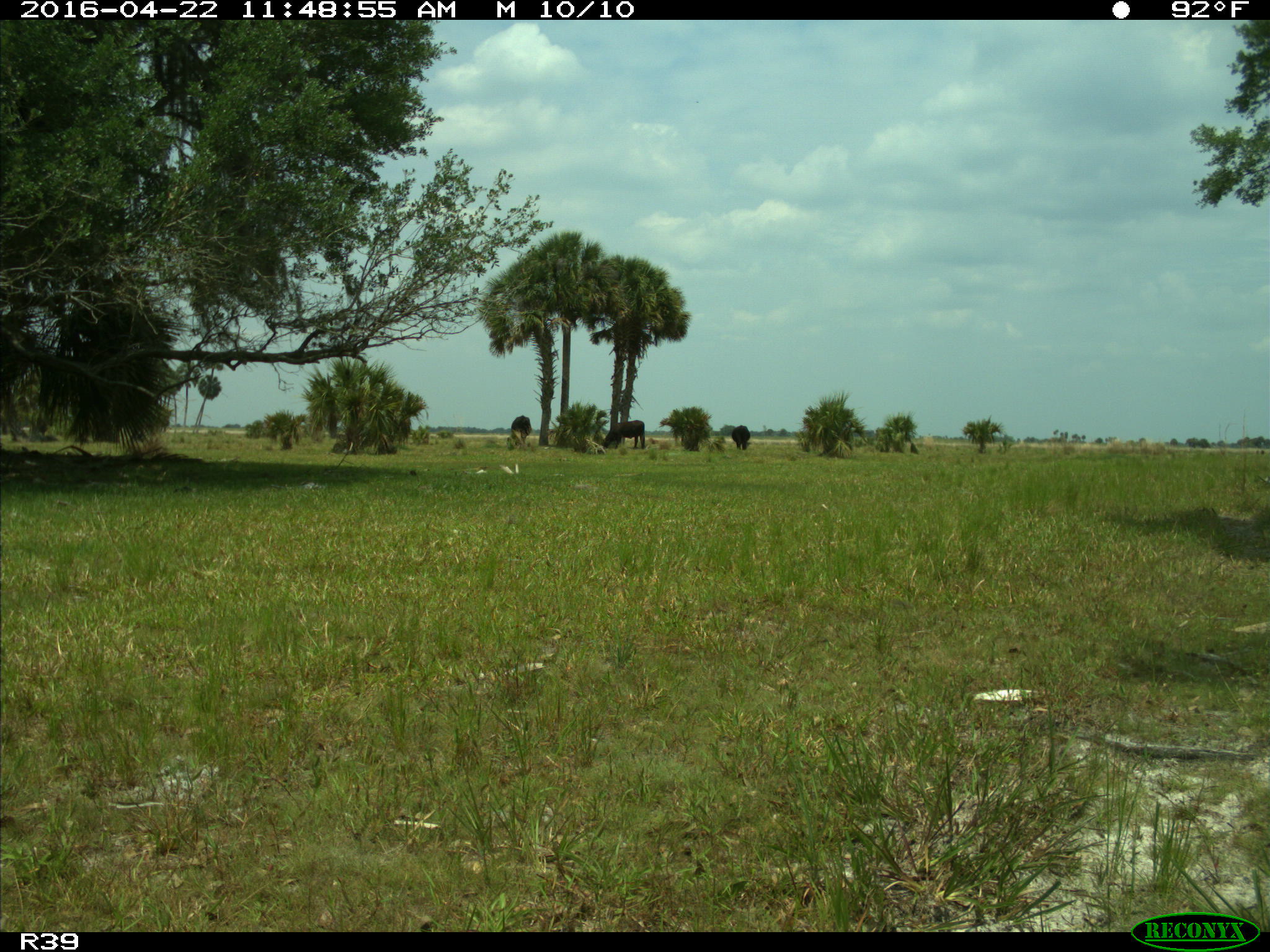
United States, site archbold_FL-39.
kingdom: Animalia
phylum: Chordata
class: Mammalia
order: Artiodactyla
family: Bovidae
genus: Bos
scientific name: Bos taurus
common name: domestic cow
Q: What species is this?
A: Bos taurus (domestic cow).